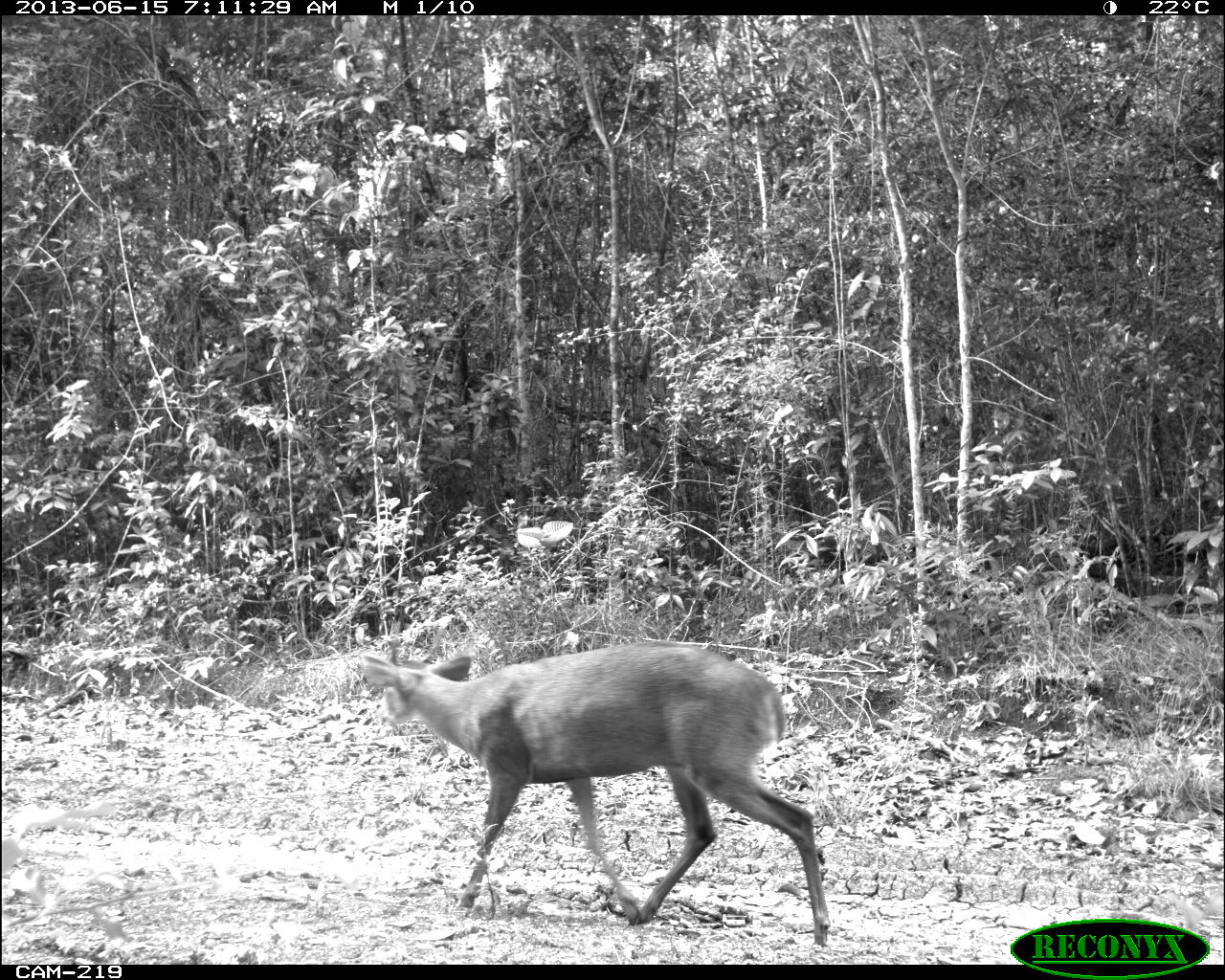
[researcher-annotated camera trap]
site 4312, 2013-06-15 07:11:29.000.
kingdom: Animalia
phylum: Chordata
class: Mammalia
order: Artiodactyla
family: Cervidae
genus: Mazama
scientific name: Mazama temama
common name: central american red brocket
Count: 1.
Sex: male.